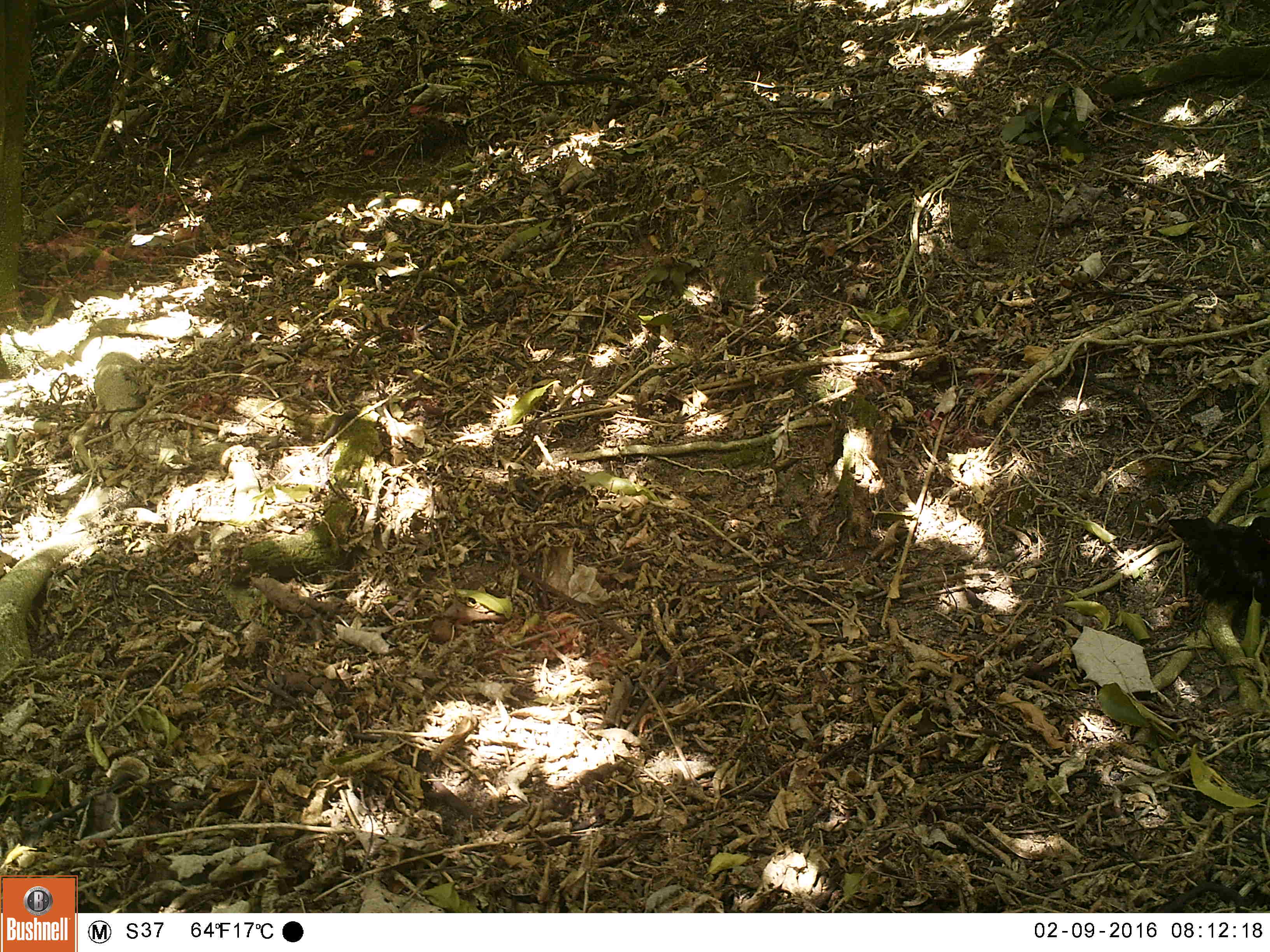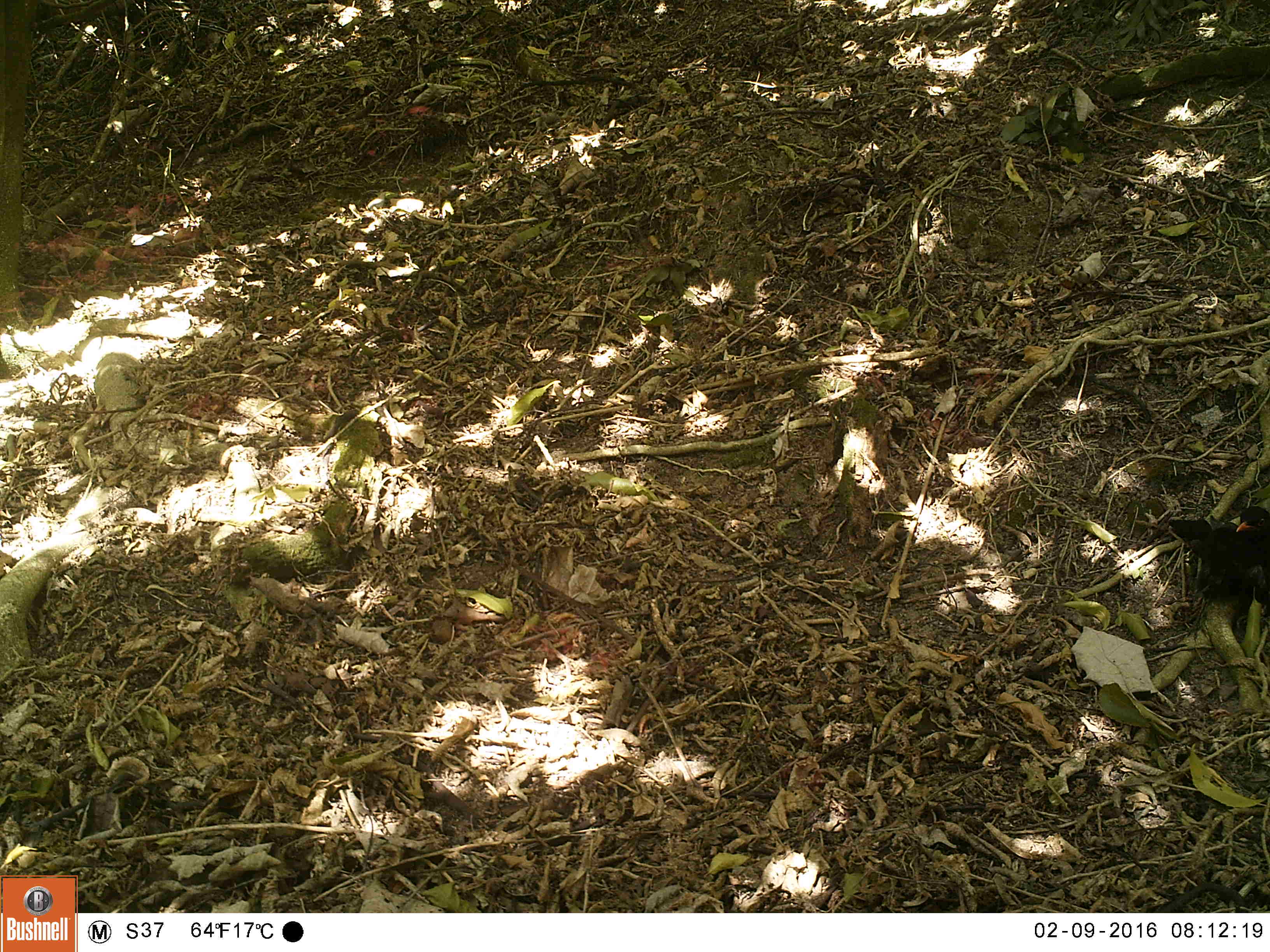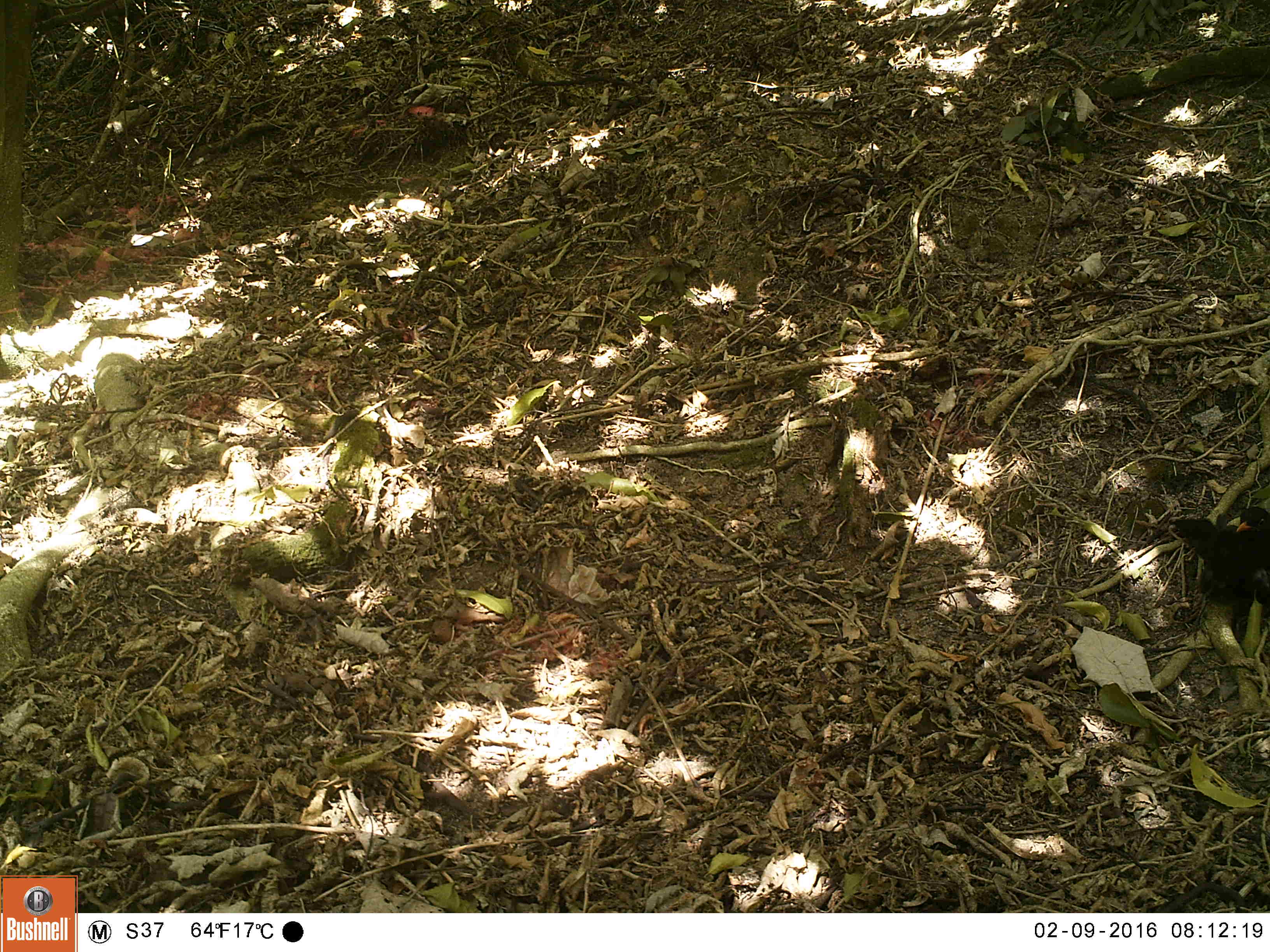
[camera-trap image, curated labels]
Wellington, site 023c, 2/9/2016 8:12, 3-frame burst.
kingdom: Animalia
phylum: Chordata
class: Aves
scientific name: Aves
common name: bird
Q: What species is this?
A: Bird (Aves).